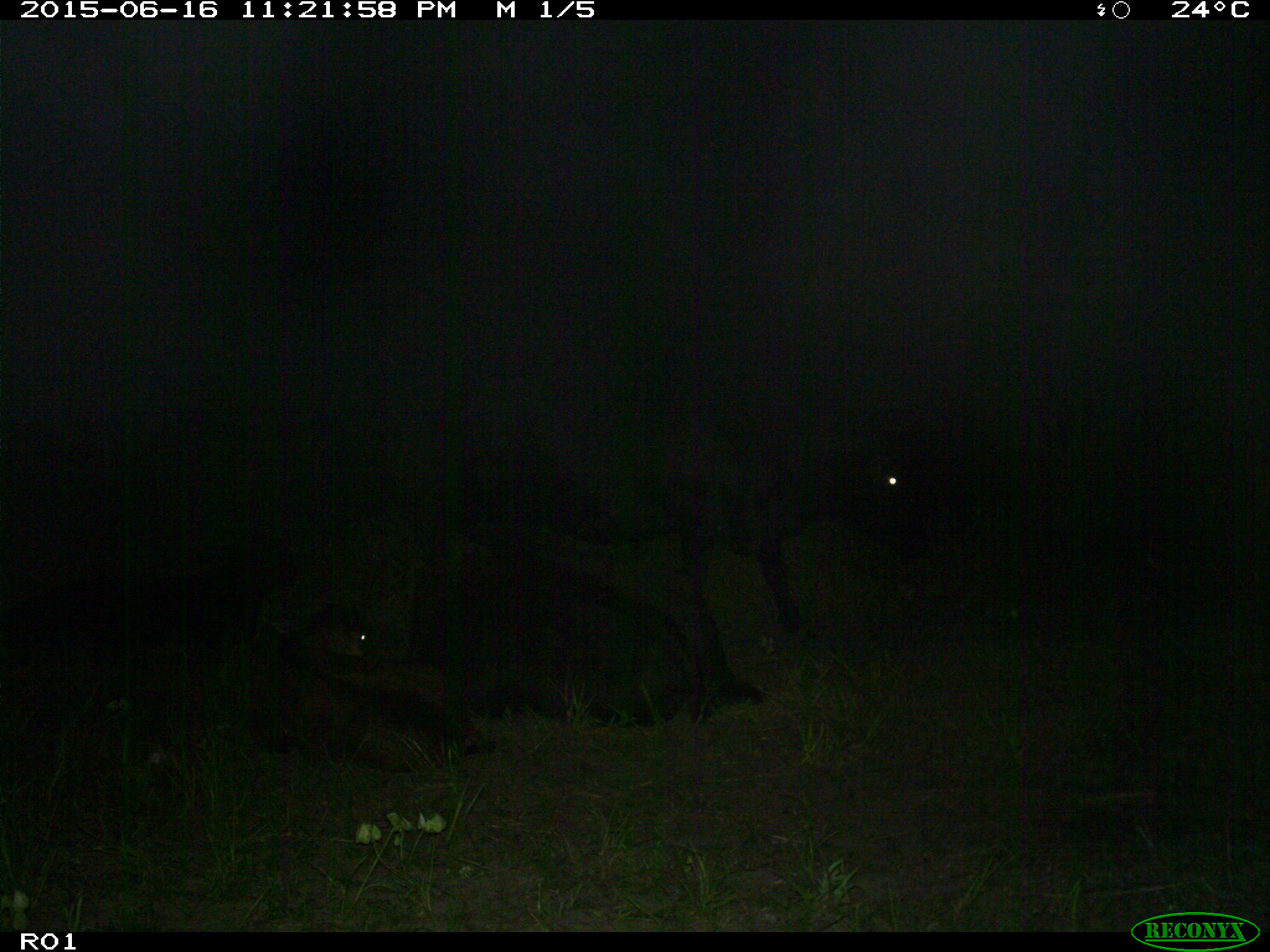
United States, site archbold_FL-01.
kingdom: Animalia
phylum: Chordata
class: Mammalia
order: Artiodactyla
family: Bovidae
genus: Bos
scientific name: Bos taurus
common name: domestic cow